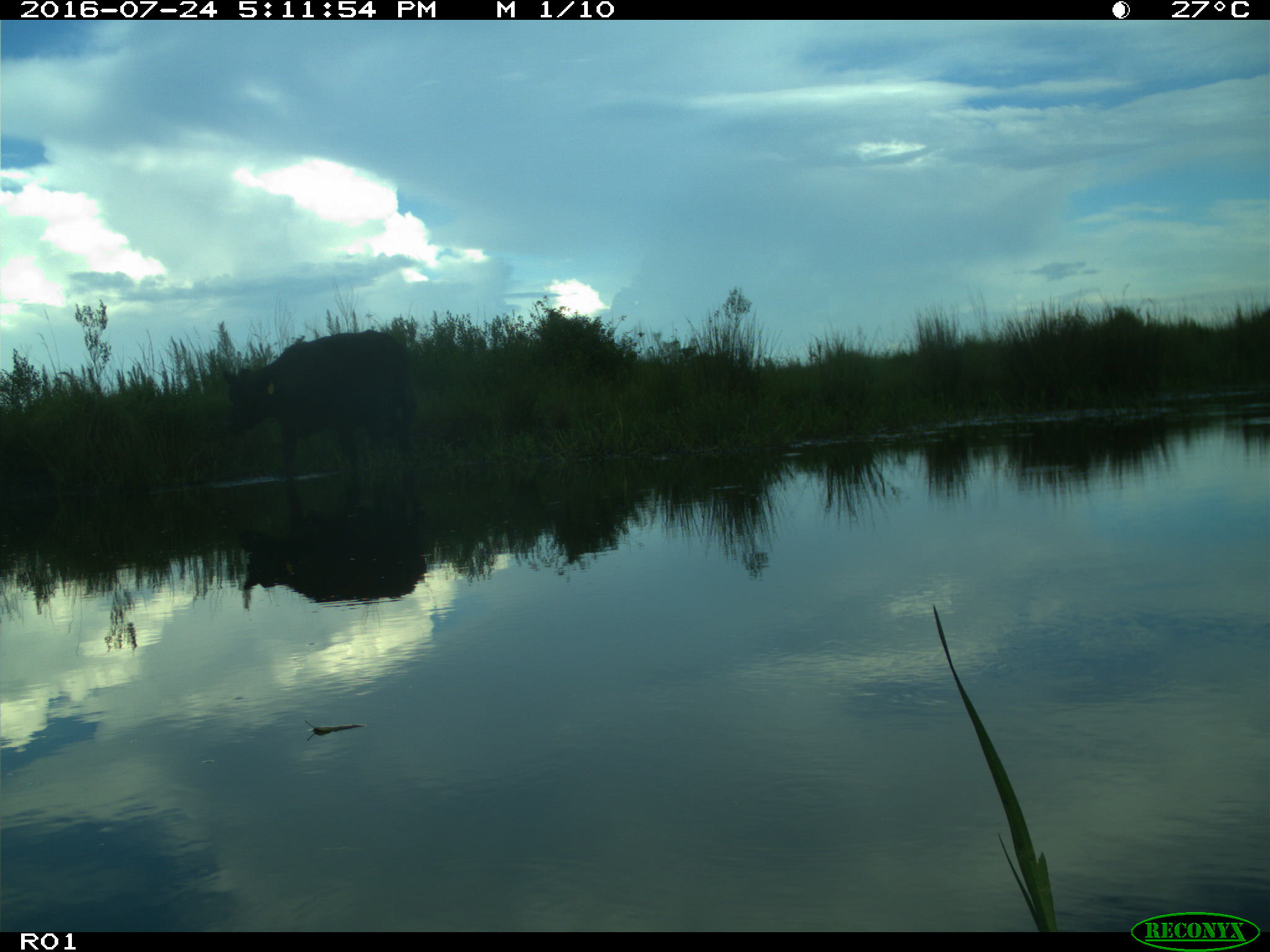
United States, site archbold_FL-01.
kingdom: Animalia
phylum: Chordata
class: Mammalia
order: Artiodactyla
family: Bovidae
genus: Bos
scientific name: Bos taurus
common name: domestic cow